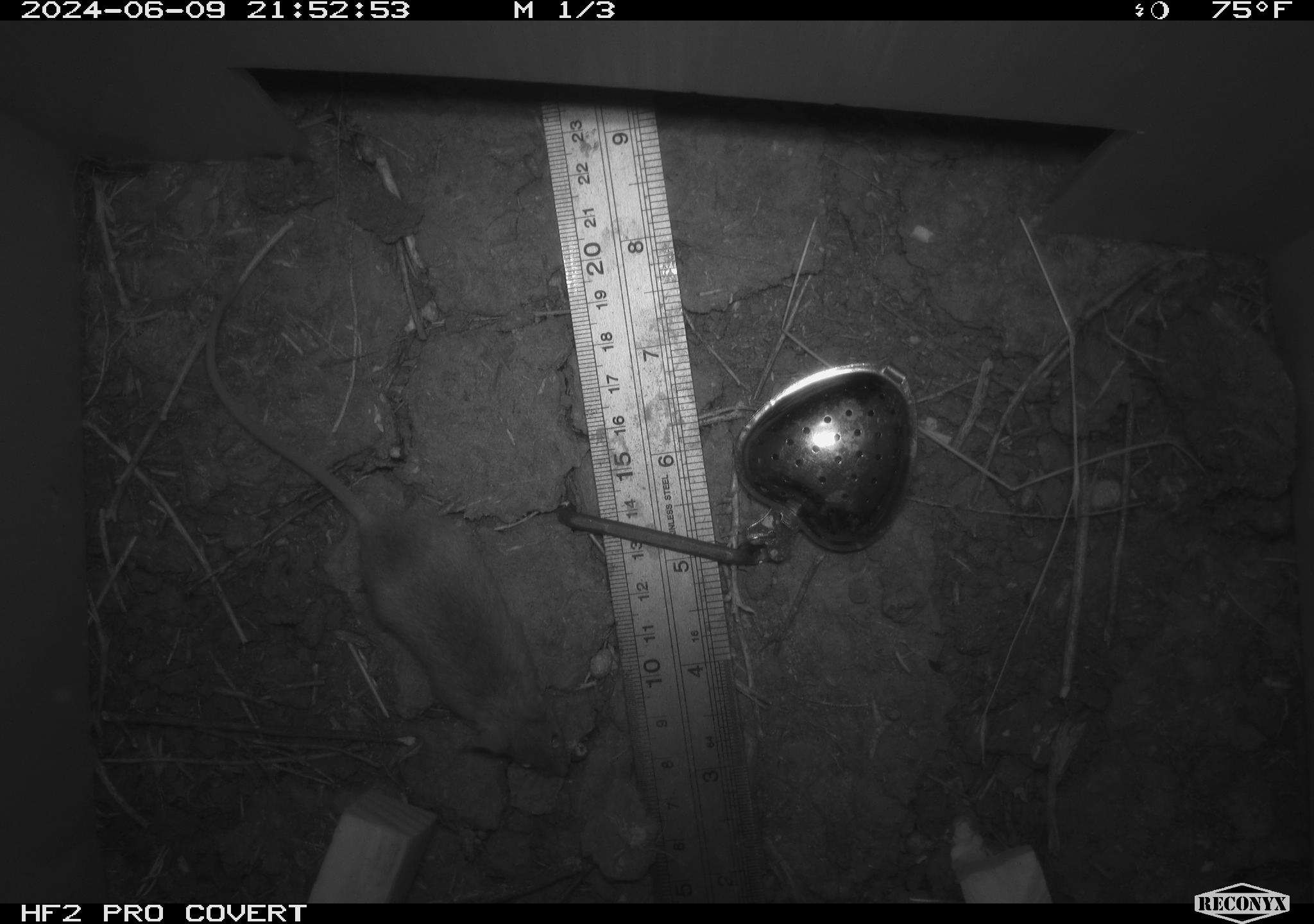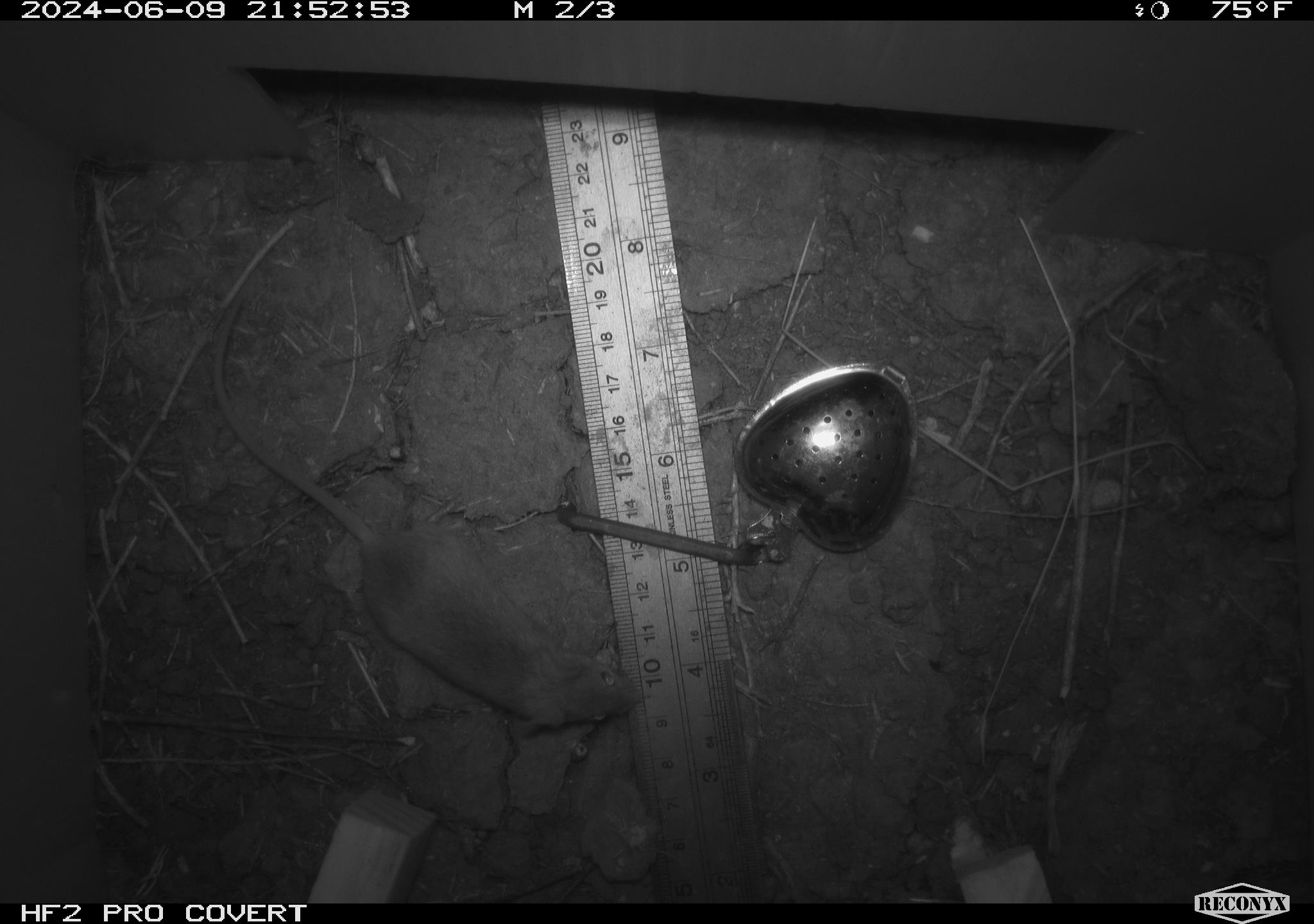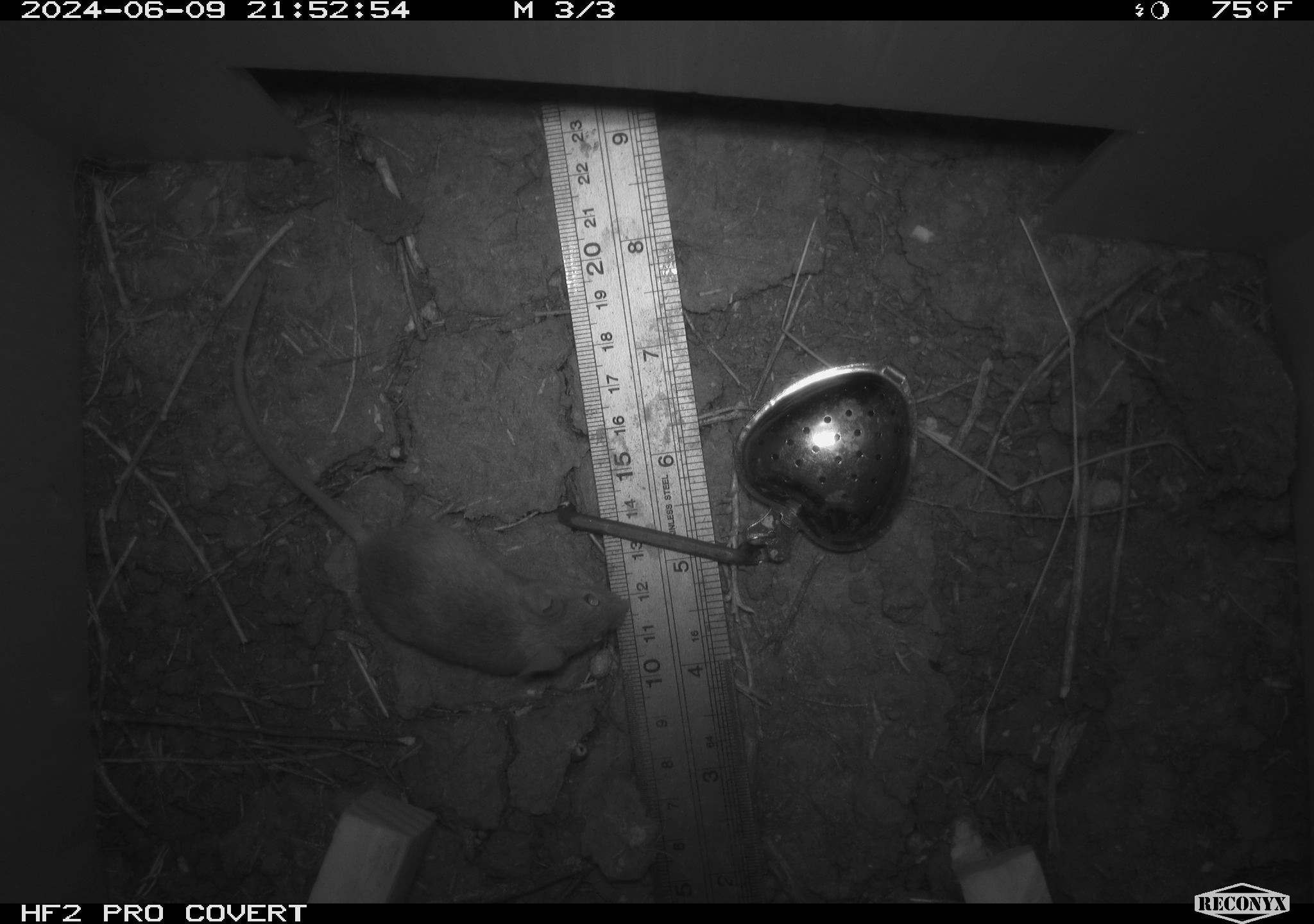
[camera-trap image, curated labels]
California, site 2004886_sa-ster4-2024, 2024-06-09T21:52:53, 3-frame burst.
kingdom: Animalia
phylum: Chordata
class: Mammalia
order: Rodentia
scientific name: Rodentia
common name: mouse species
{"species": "mouse species (Rodentia)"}